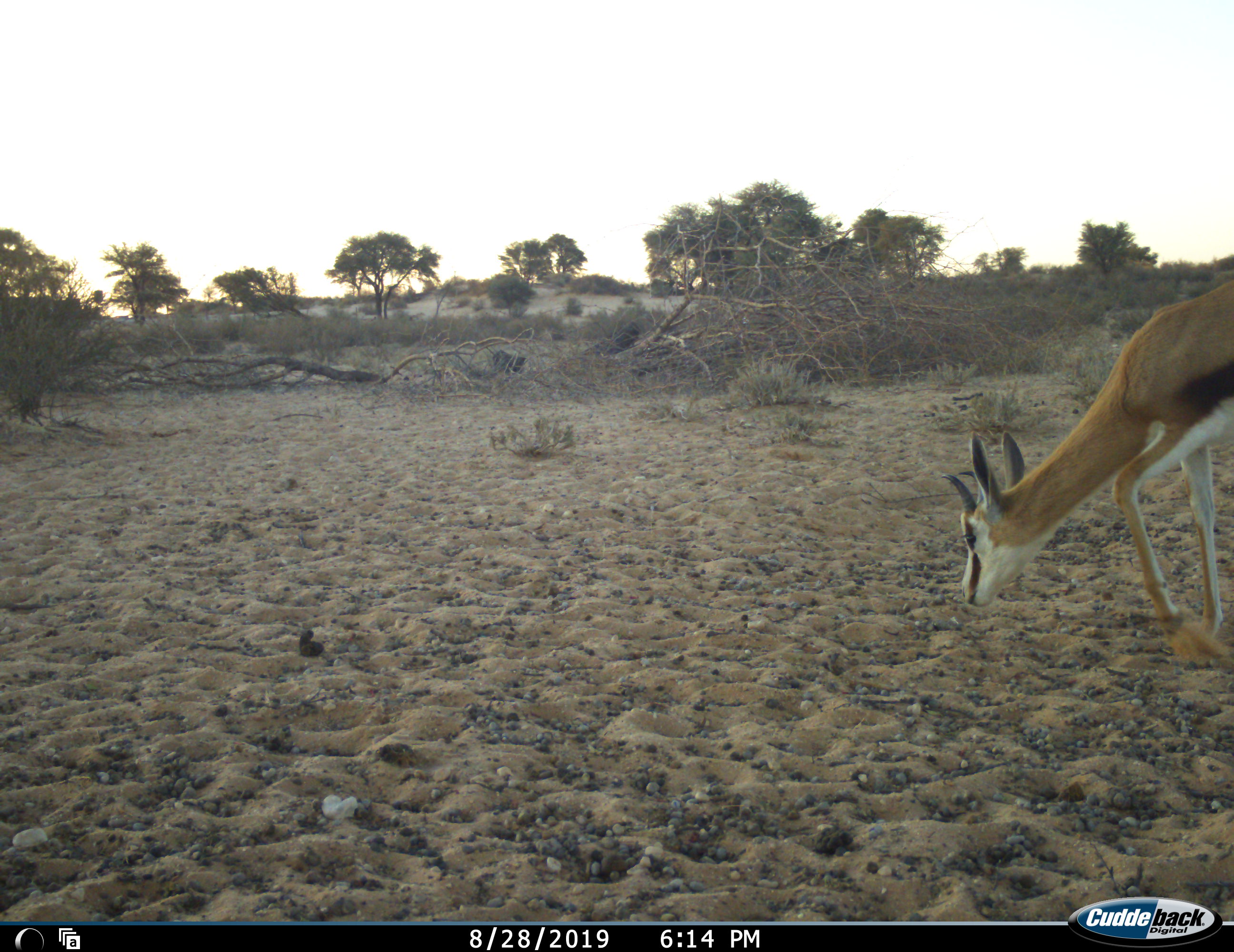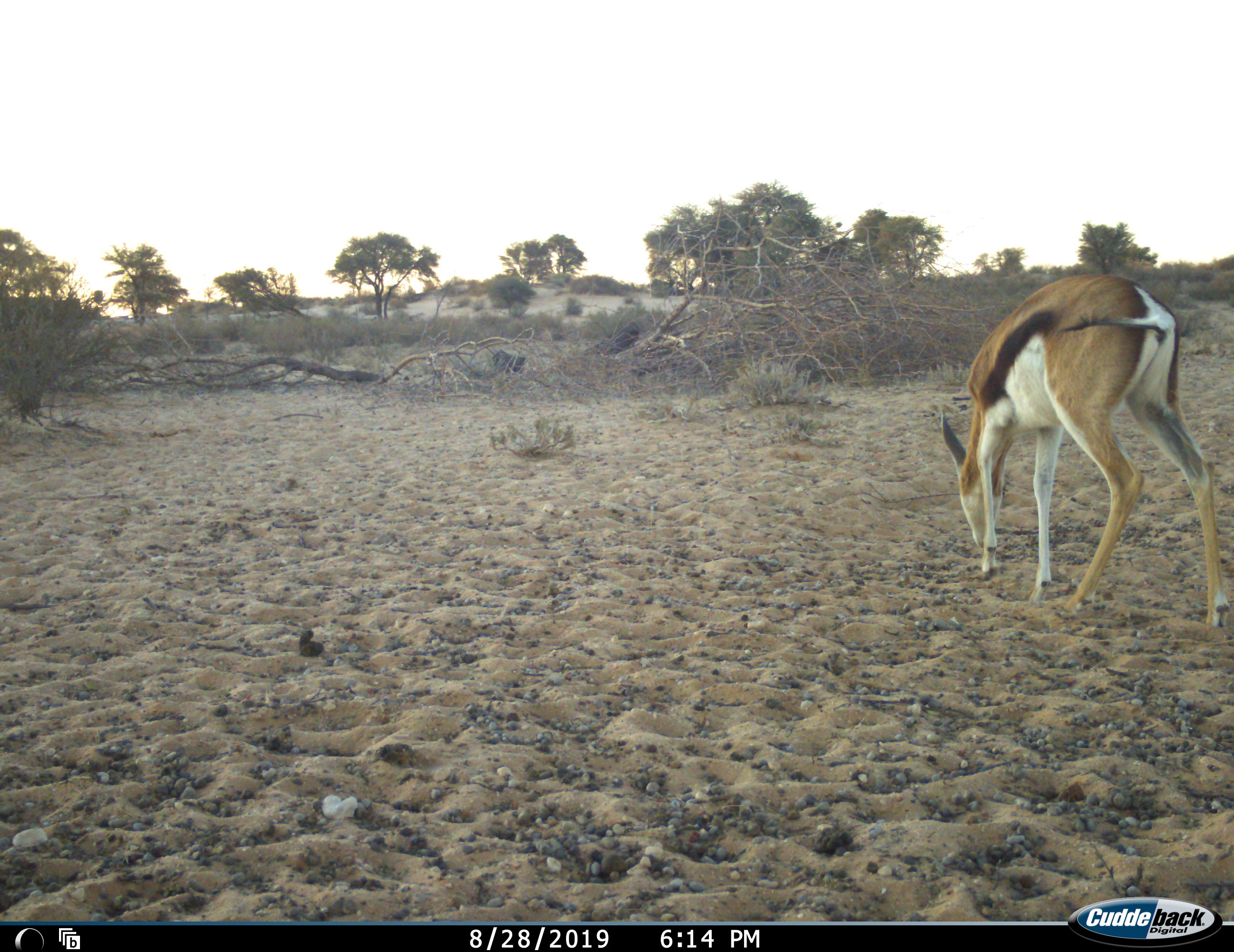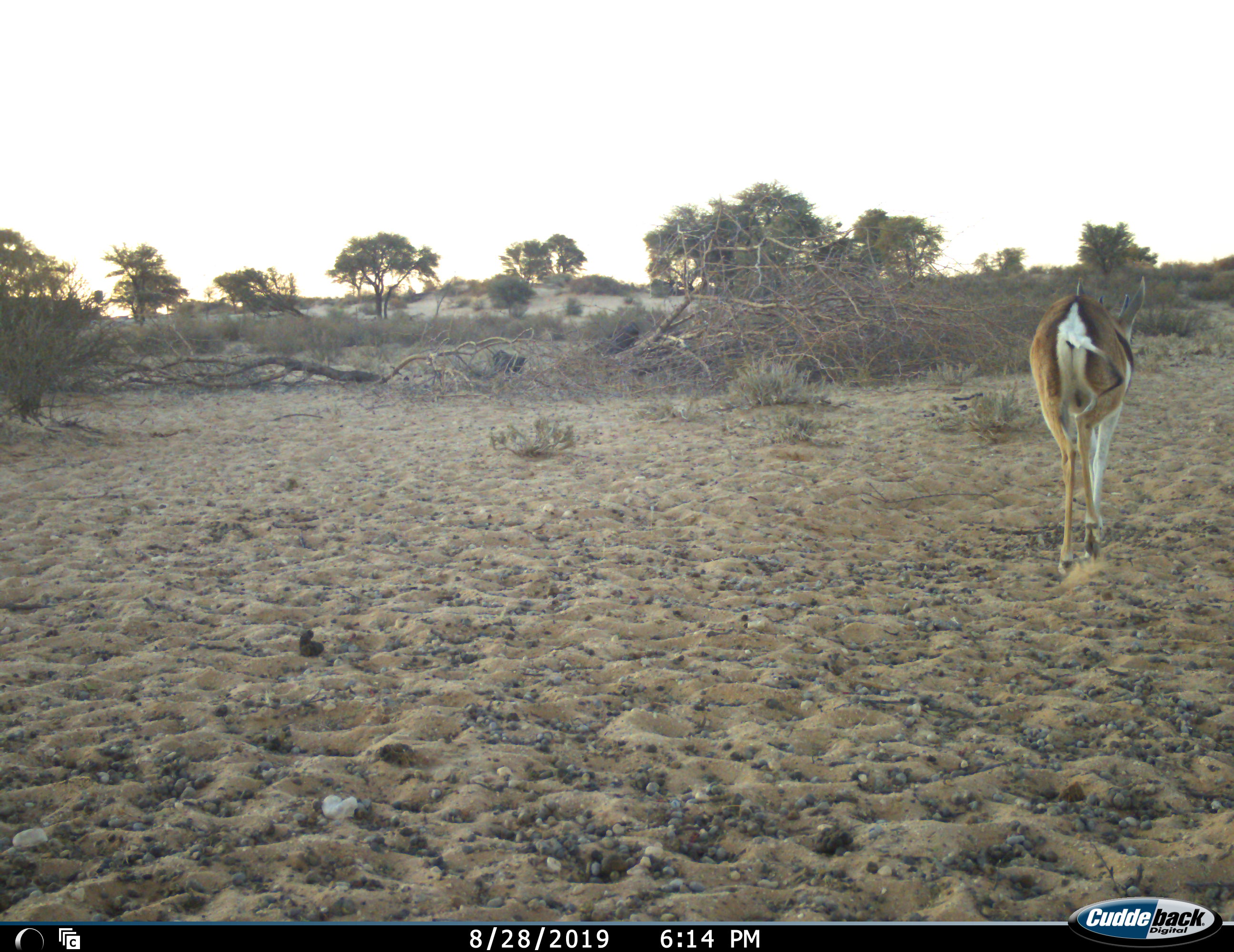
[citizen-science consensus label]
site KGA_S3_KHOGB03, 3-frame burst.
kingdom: Animalia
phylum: Chordata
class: Mammalia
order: Artiodactyla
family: Bovidae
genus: Antidorcas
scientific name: Antidorcas marsupialis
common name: springbok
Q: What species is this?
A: Springbok (Antidorcas marsupialis).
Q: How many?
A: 1.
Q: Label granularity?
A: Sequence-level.